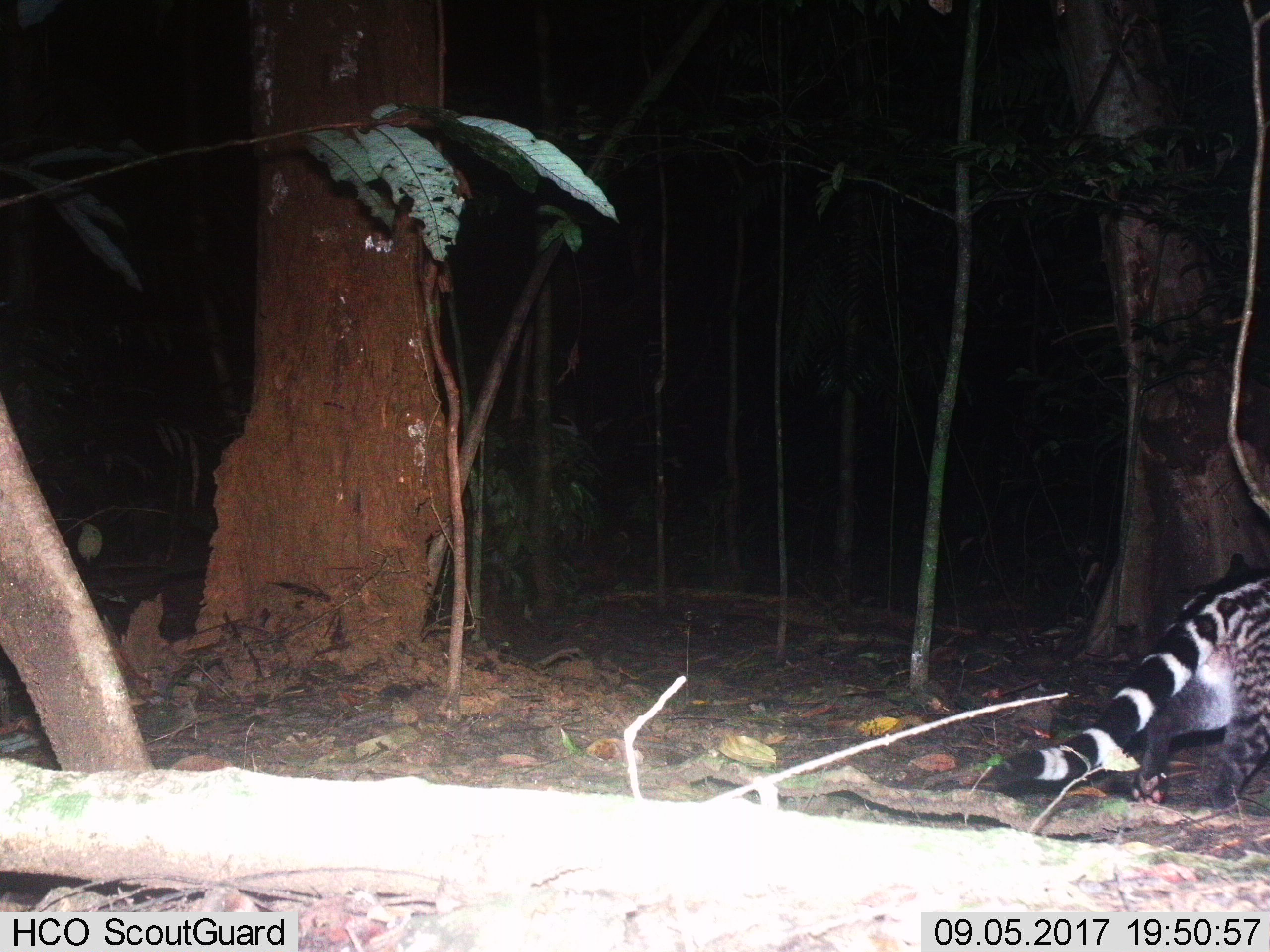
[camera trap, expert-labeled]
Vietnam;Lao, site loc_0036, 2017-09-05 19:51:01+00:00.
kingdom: Animalia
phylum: Chordata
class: Mammalia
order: Carnivora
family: Viverridae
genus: Viverra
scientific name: Viverra zibetha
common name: large indian civet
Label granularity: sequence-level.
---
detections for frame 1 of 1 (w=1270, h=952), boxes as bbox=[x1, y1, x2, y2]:
large indian civet: bbox=[984, 567, 1270, 807]